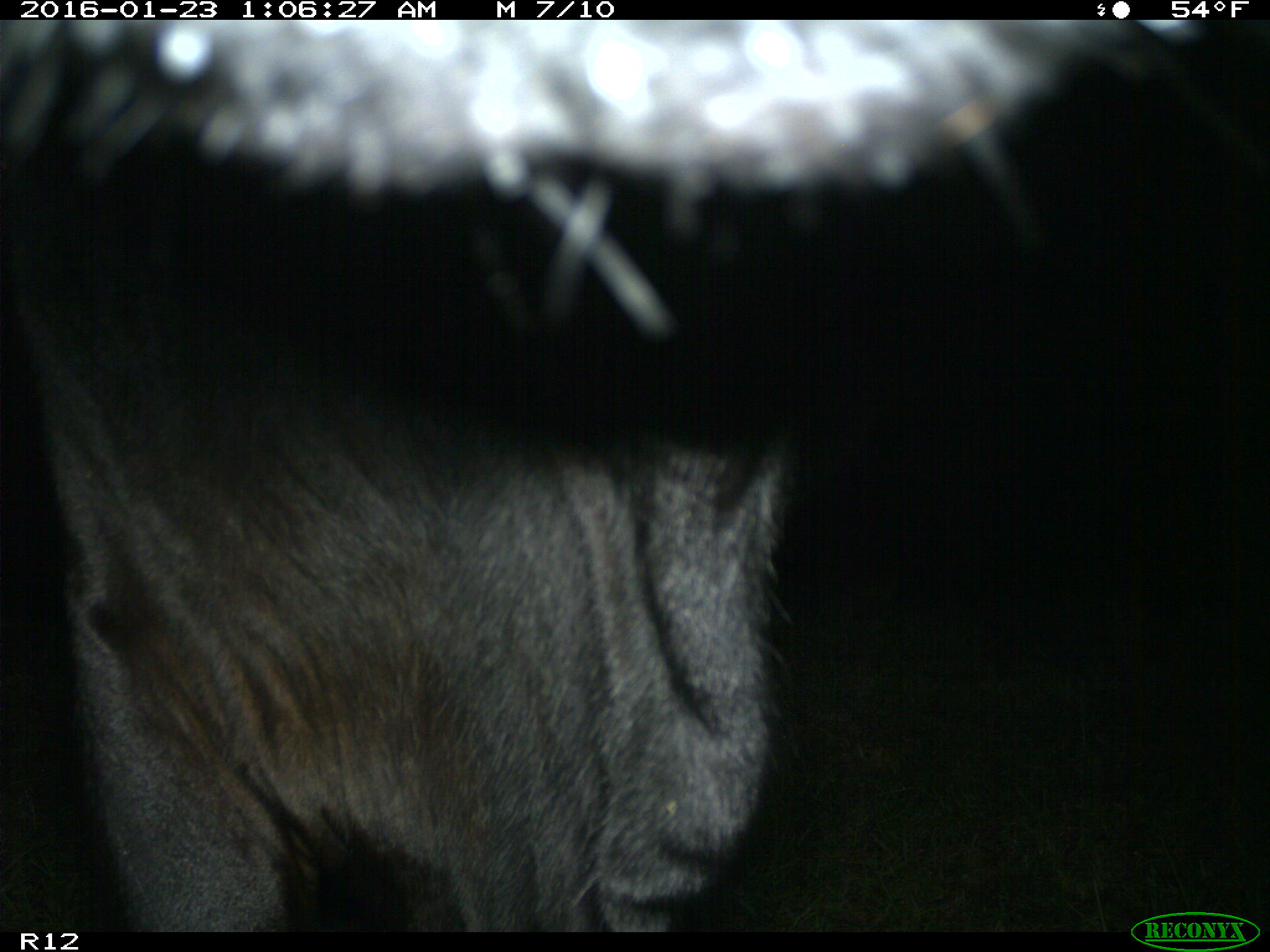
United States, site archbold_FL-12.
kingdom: Animalia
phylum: Chordata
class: Mammalia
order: Artiodactyla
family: Bovidae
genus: Bos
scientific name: Bos taurus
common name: domestic cow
Bos taurus (domestic cow).